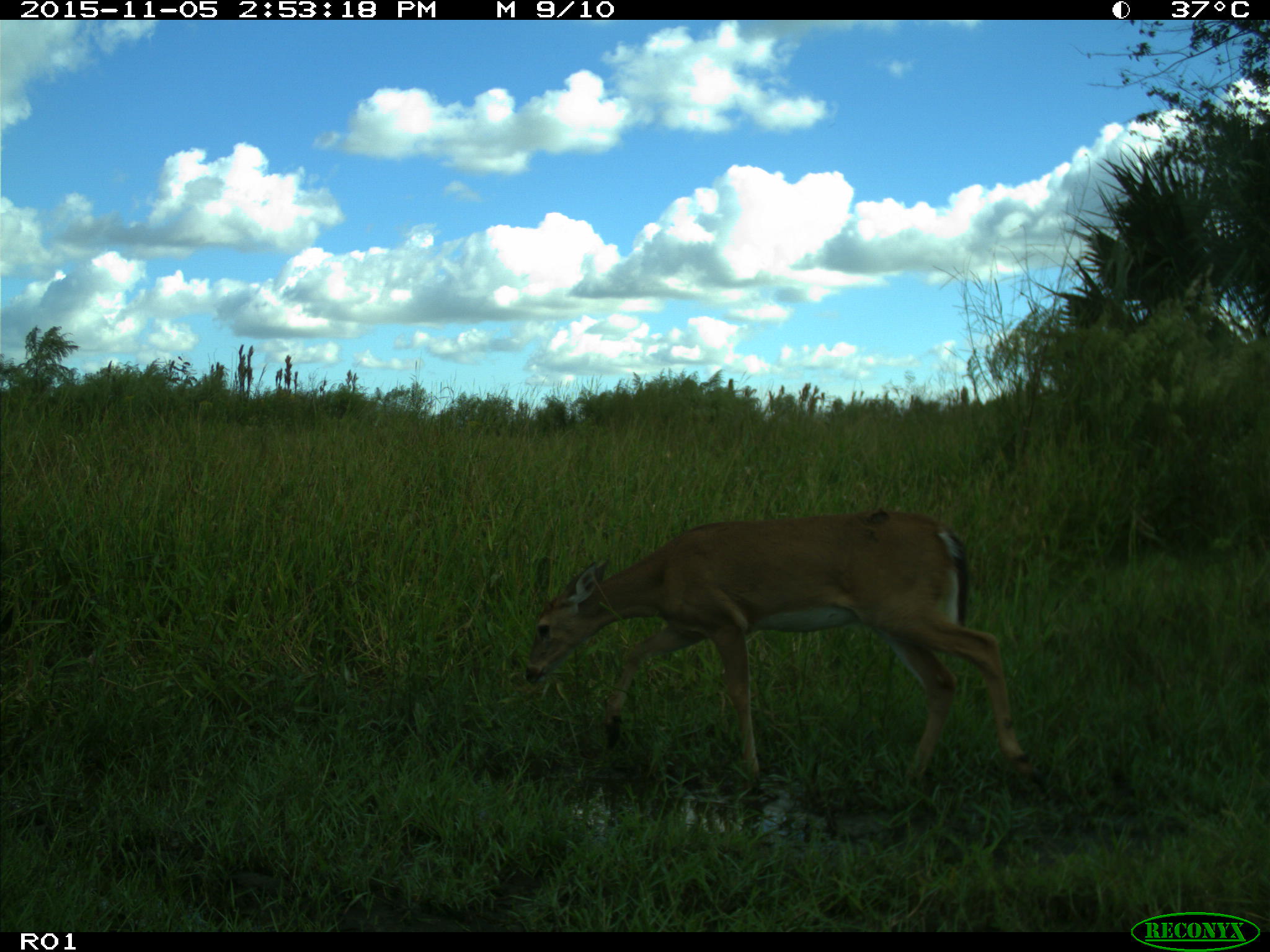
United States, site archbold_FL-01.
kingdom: Animalia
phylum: Chordata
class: Mammalia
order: Artiodactyla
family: Cervidae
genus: Odocoileus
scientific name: Odocoileus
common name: deer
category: unidentified deer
Unidentified deer (deer) (Odocoileus).